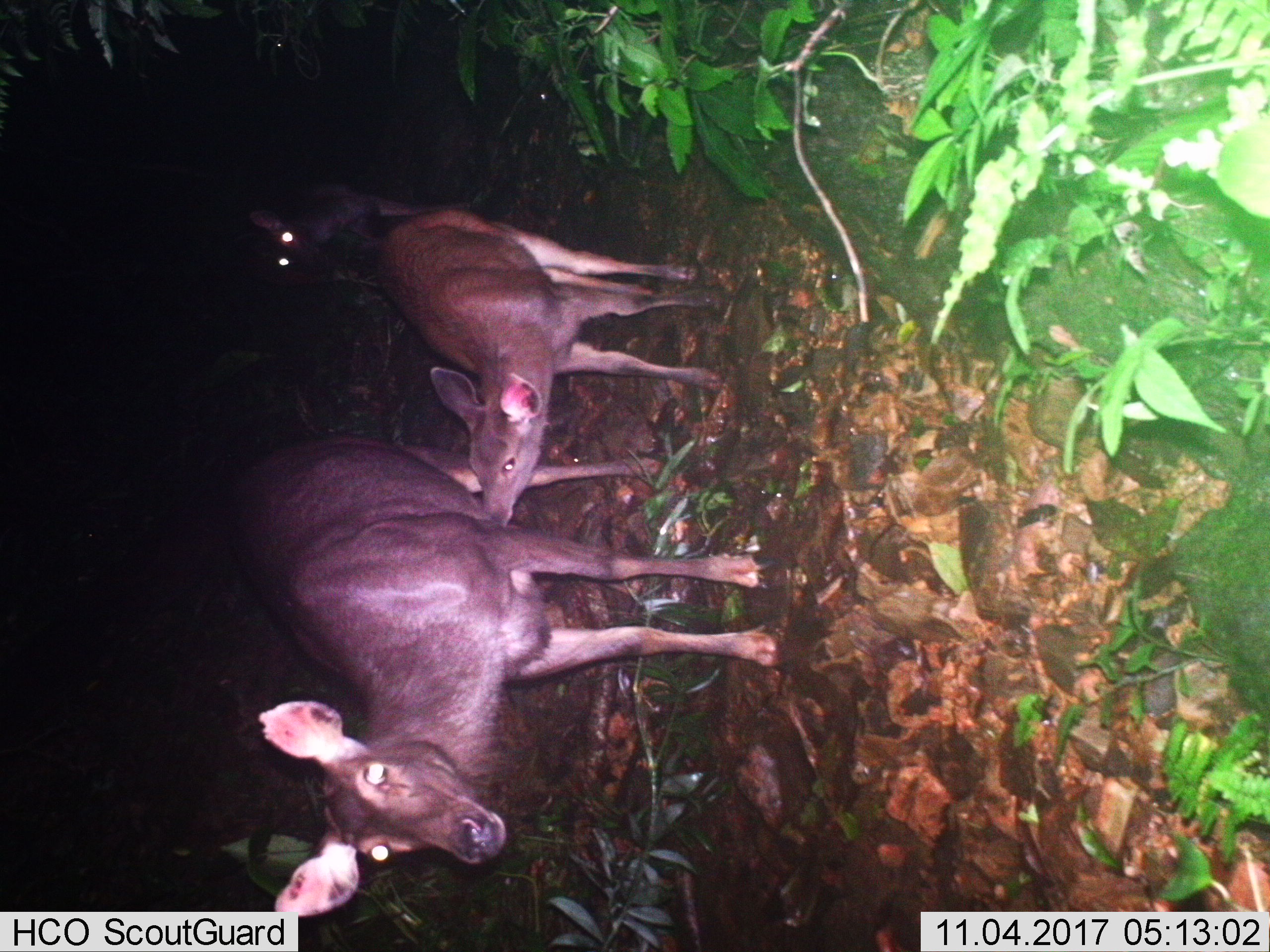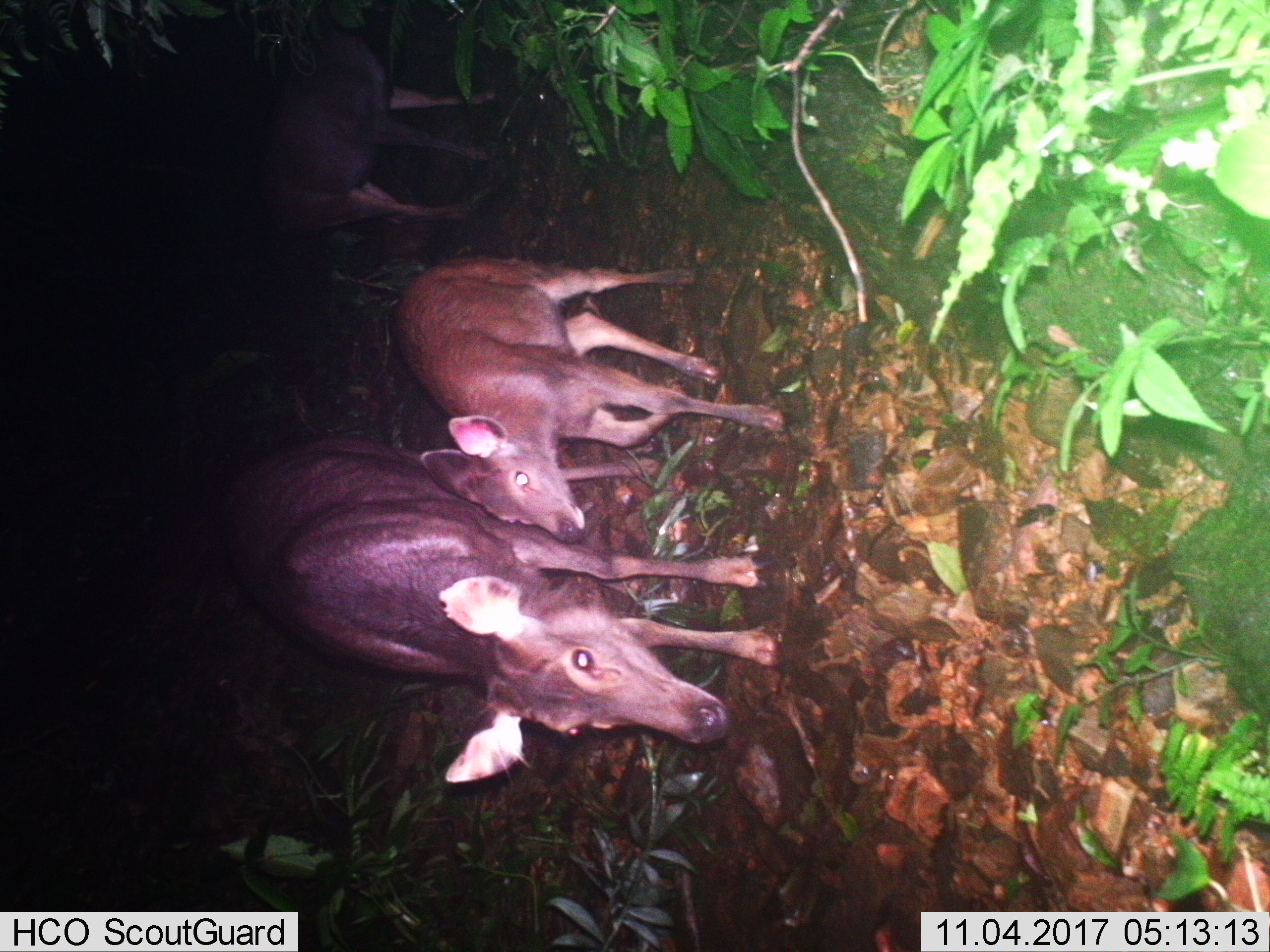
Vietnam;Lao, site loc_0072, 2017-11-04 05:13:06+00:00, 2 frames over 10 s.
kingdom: Animalia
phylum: Chordata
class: Mammalia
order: Artiodactyla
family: Cervidae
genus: Rusa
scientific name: Rusa unicolor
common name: sambar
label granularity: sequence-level